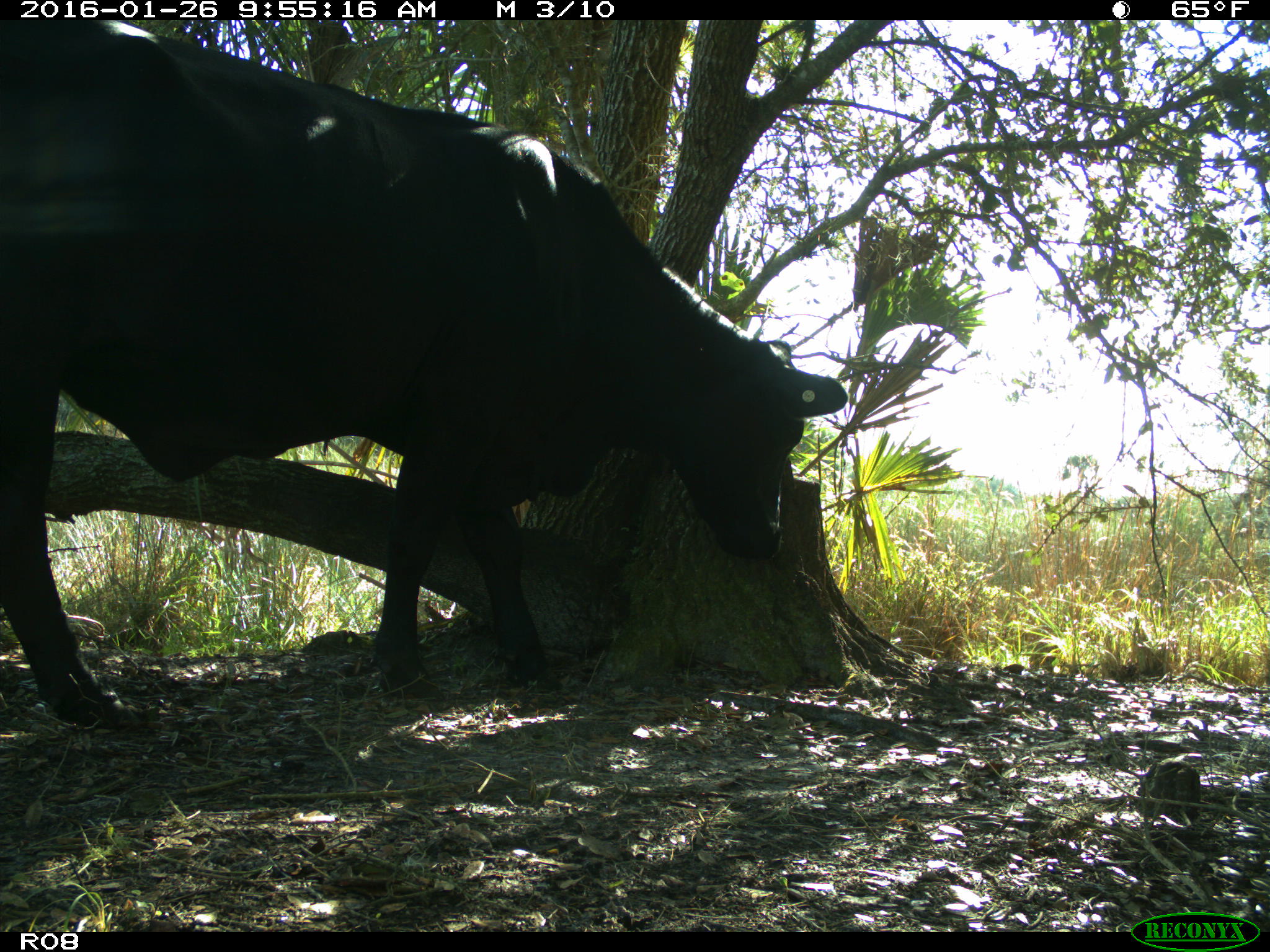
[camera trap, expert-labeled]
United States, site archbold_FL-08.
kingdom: Animalia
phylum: Chordata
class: Mammalia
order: Artiodactyla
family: Bovidae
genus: Bos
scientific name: Bos taurus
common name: domestic cow